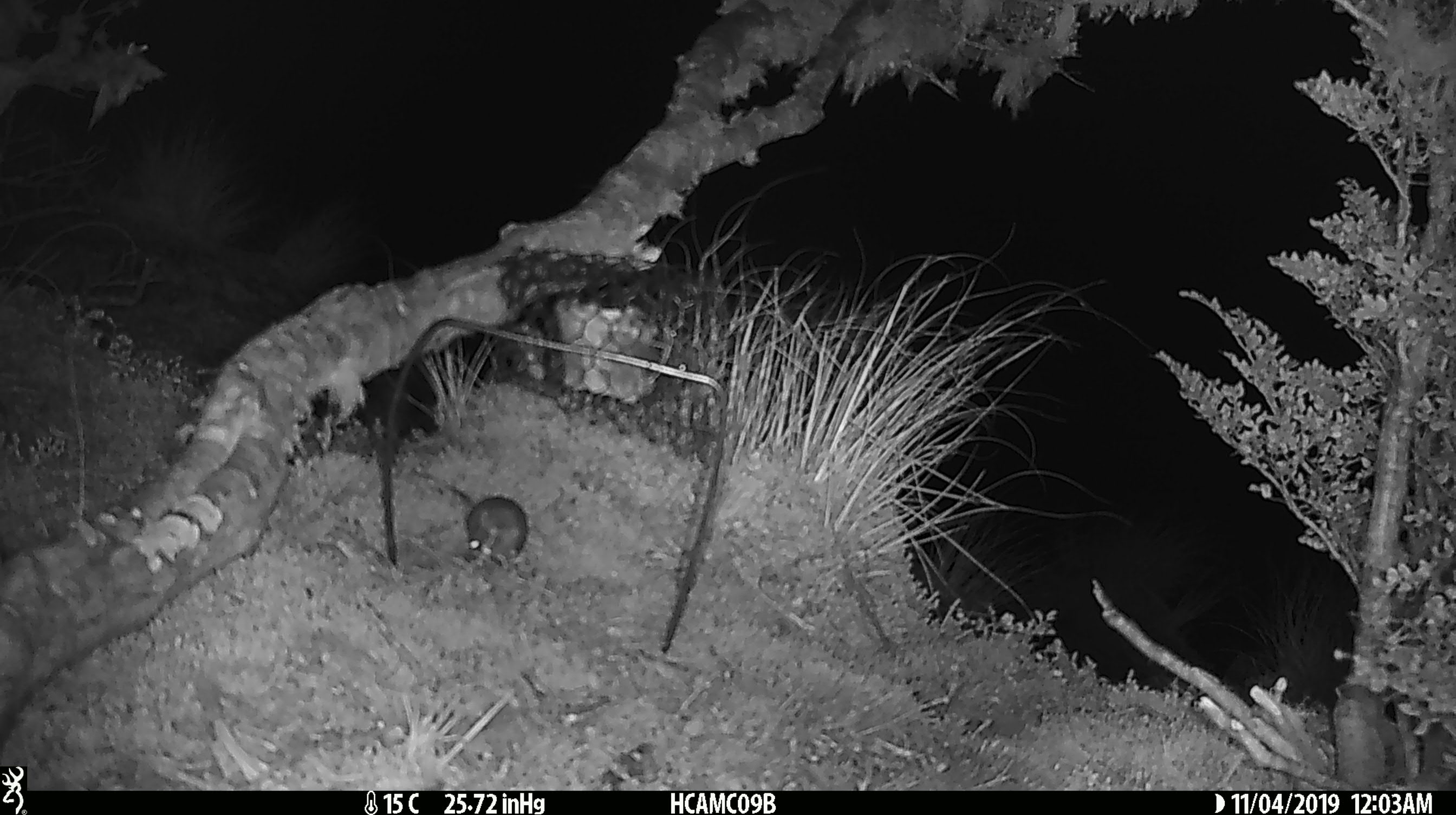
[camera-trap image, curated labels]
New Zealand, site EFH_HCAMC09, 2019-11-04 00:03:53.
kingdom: Animalia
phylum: Chordata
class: Mammalia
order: Rodentia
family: Muridae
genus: Mus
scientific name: Mus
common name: mouse